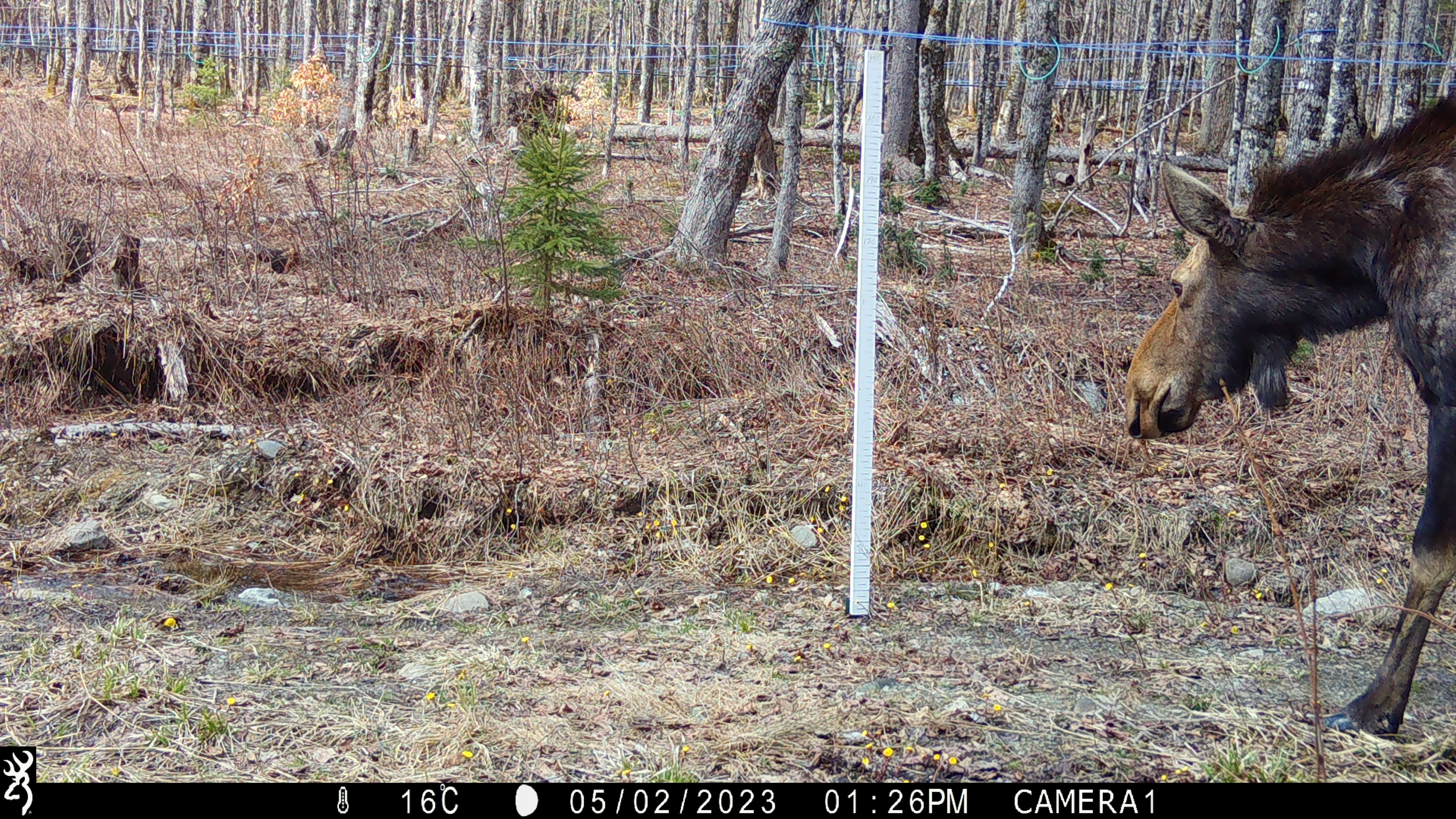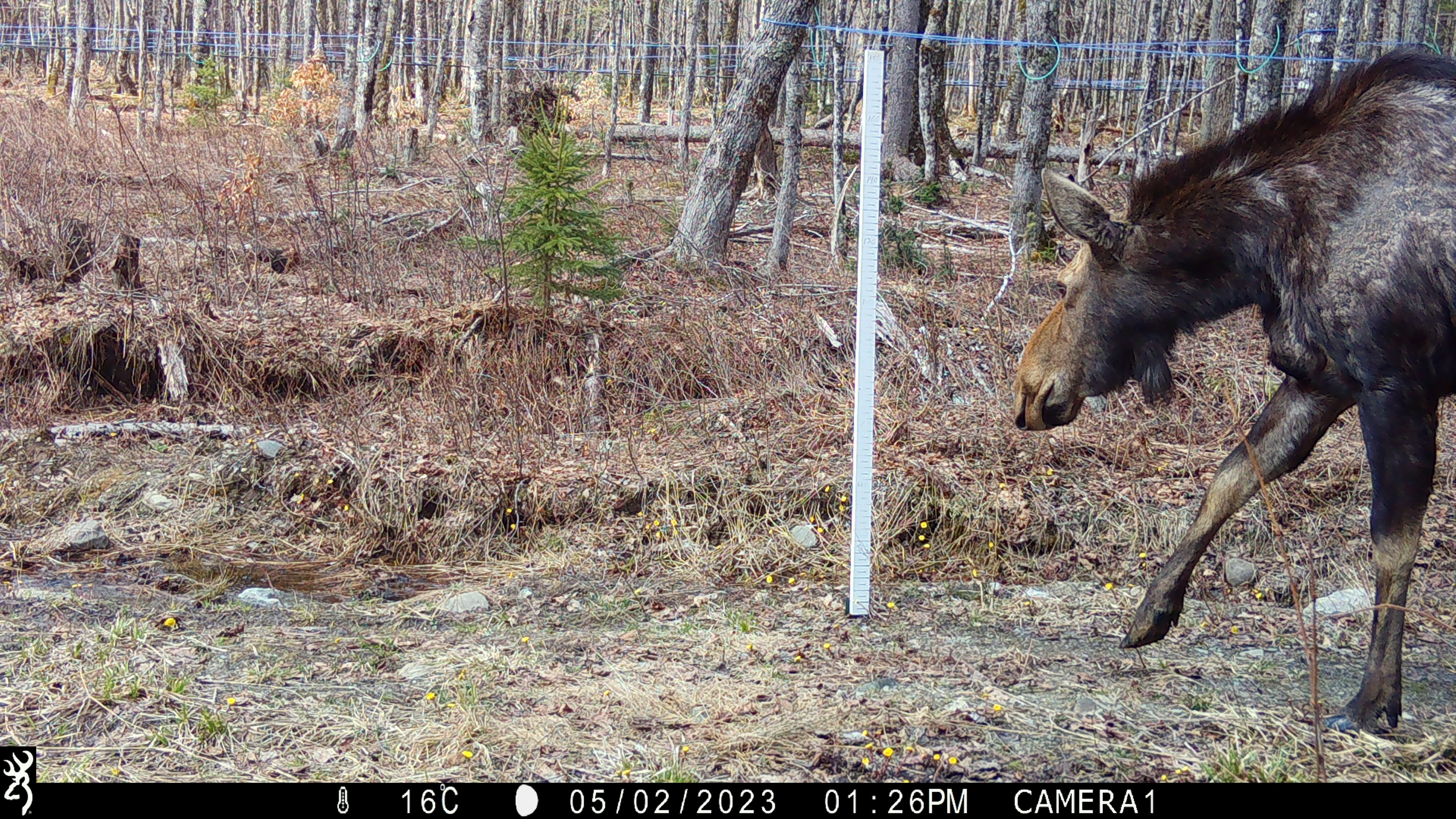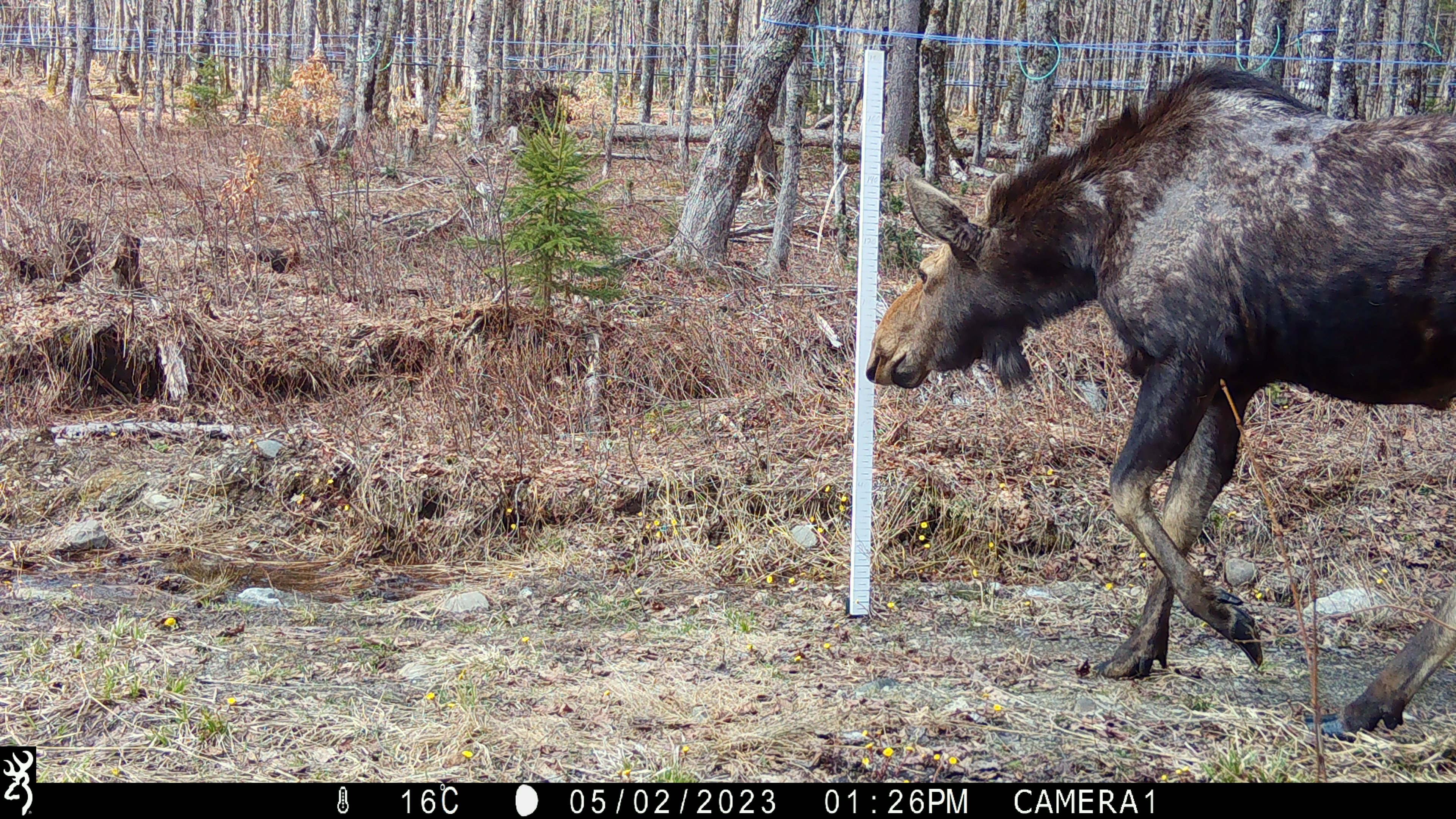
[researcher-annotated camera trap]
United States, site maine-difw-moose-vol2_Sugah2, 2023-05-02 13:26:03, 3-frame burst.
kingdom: Animalia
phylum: Chordata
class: Mammalia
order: Artiodactyla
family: Cervidae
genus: Alces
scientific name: Alces alces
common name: moose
Moose (Alces alces).